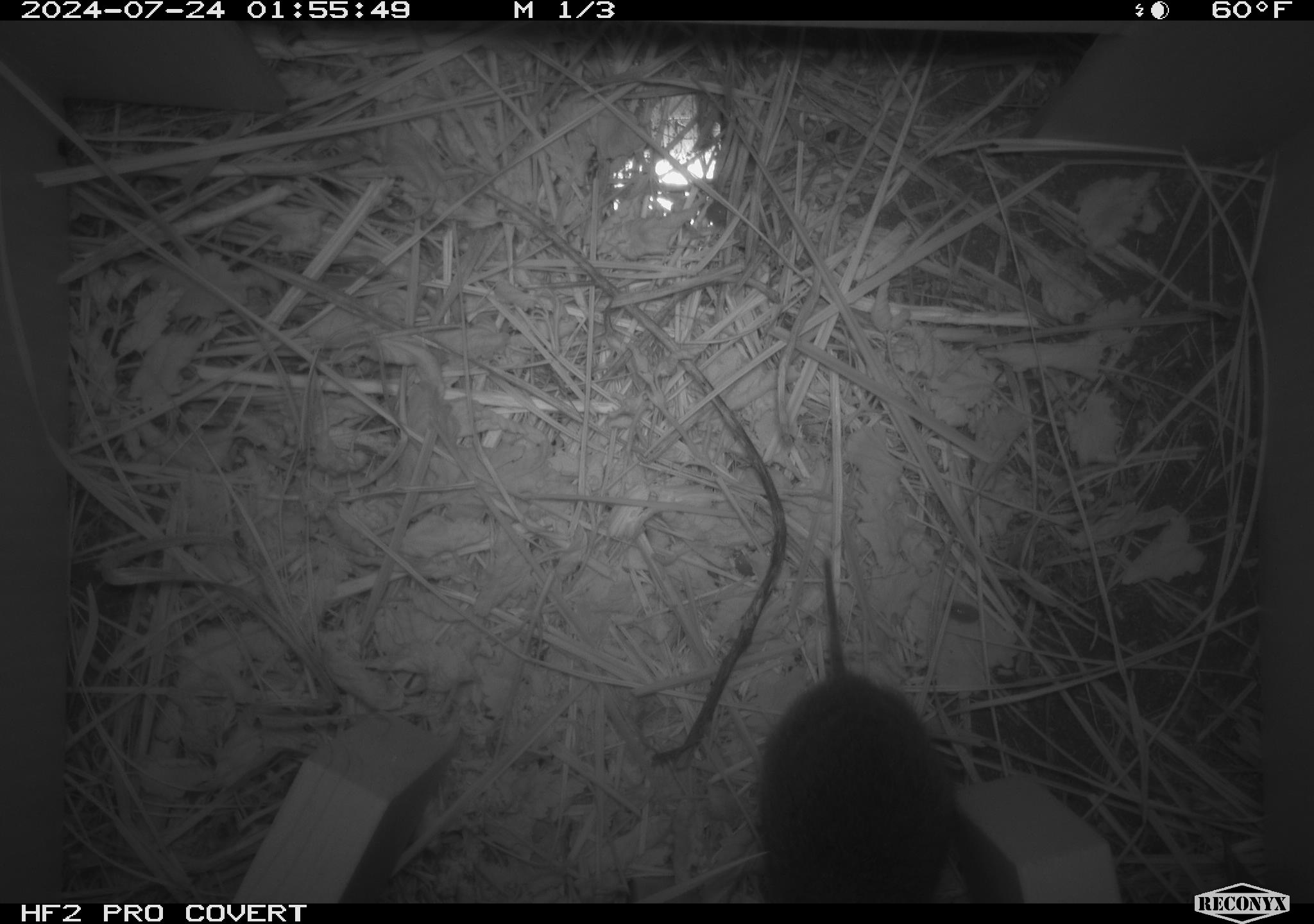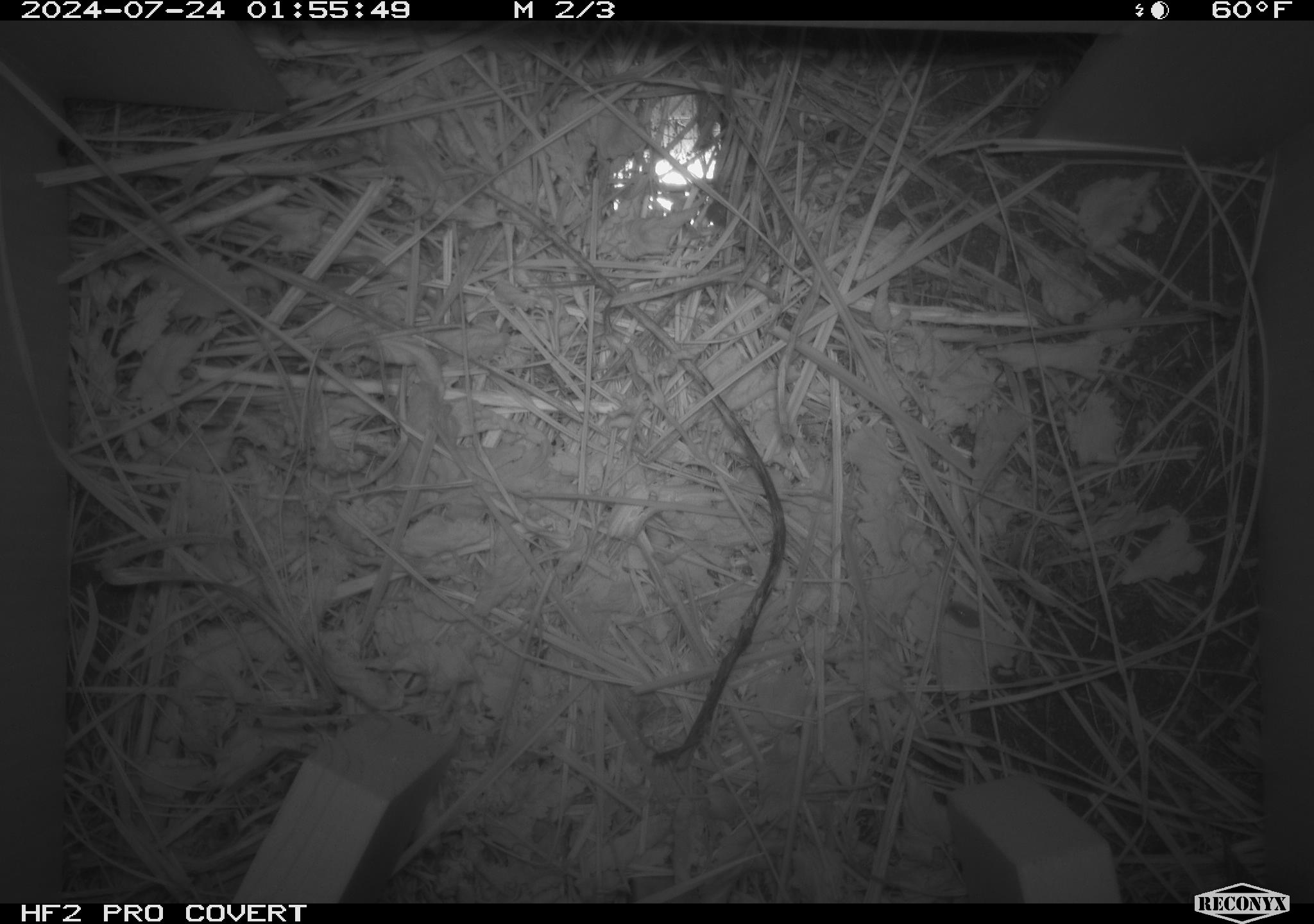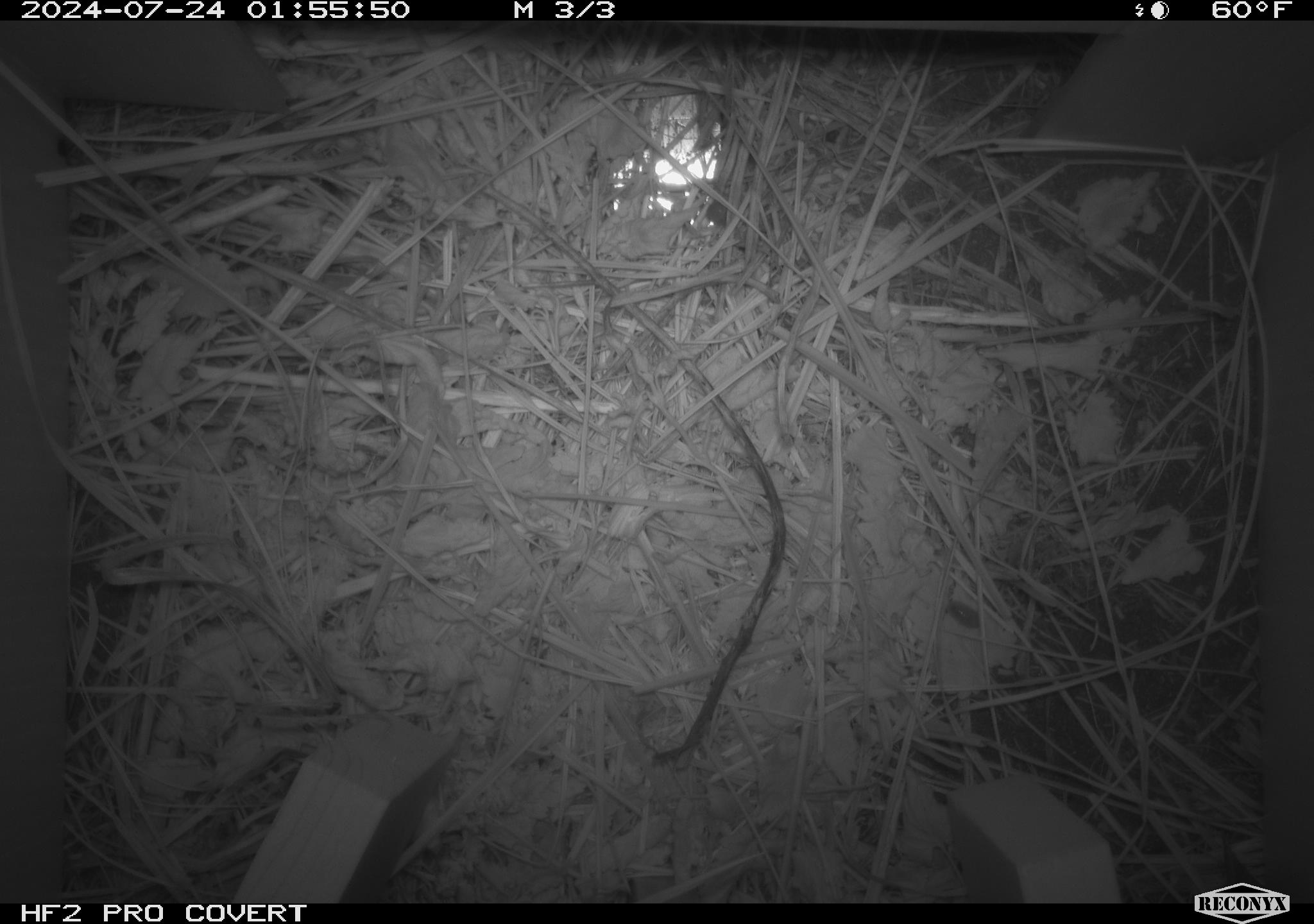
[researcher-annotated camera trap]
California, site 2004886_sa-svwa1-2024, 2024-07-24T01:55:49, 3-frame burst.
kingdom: Animalia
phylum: Chordata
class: Mammalia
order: Rodentia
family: Cricetidae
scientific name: Arvicolinae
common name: voles, lemmings, and muskrats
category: arvicolinae subfamily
Arvicolinae subfamily (voles, lemmings, and muskrats) (Arvicolinae).